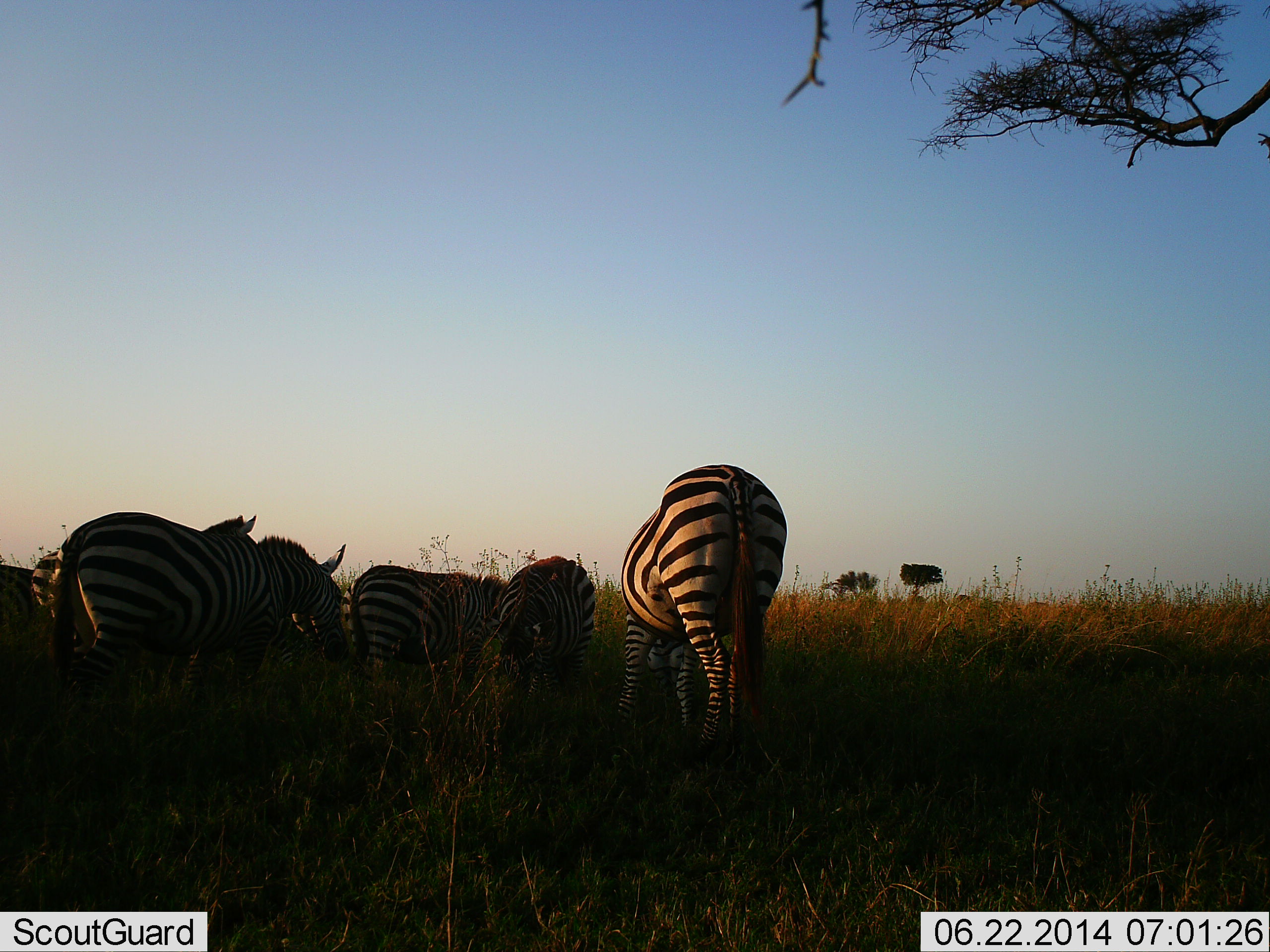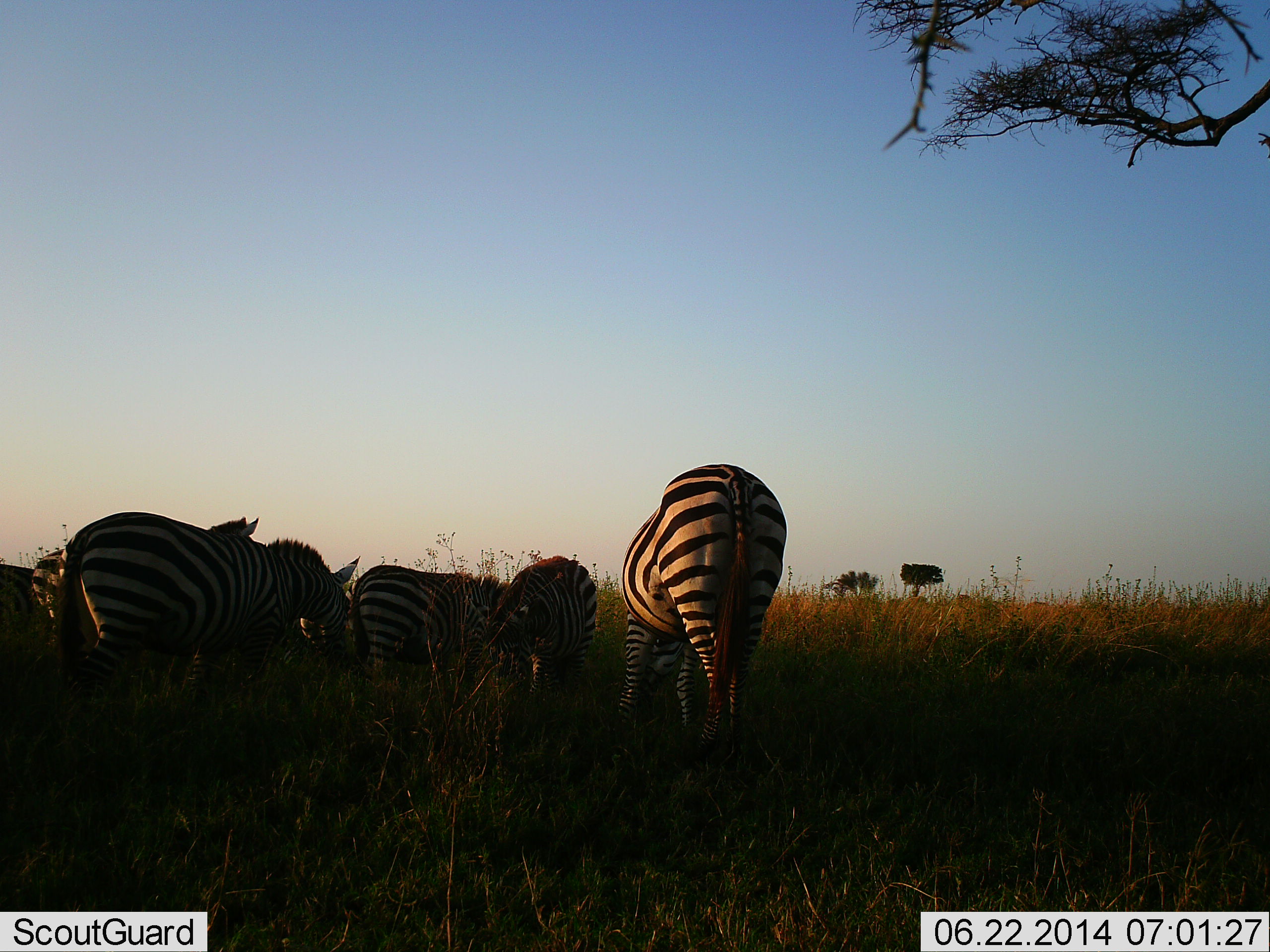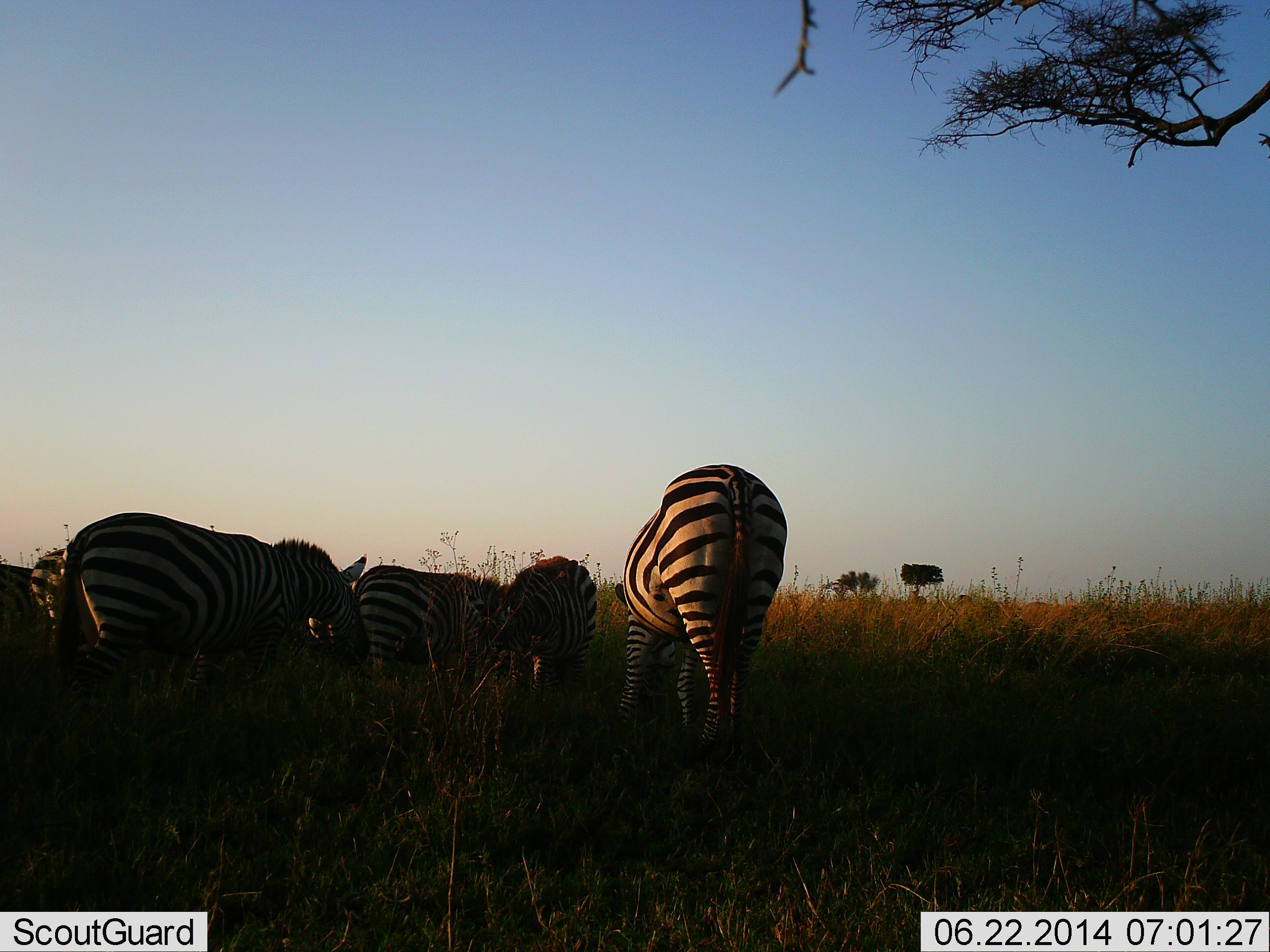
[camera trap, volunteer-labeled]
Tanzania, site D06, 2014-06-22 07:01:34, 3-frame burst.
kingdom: Animalia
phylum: Chordata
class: Mammalia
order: Perissodactyla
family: Equidae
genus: Equus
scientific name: Equus quagga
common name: plains zebra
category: zebra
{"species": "zebra (plains zebra) (Equus quagga)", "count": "6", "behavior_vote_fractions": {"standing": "50%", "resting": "0%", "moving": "0%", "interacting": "0%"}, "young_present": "30%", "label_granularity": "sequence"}